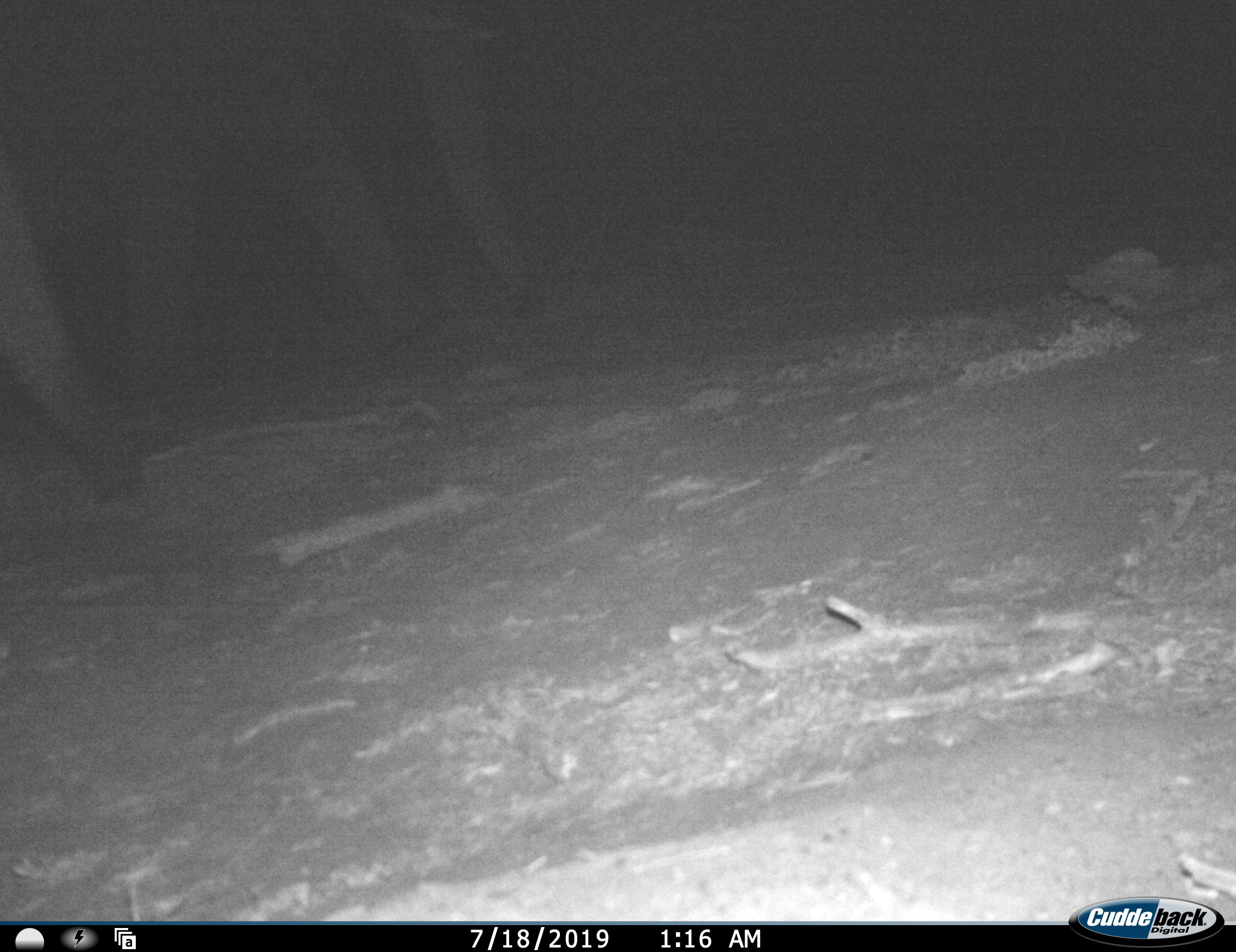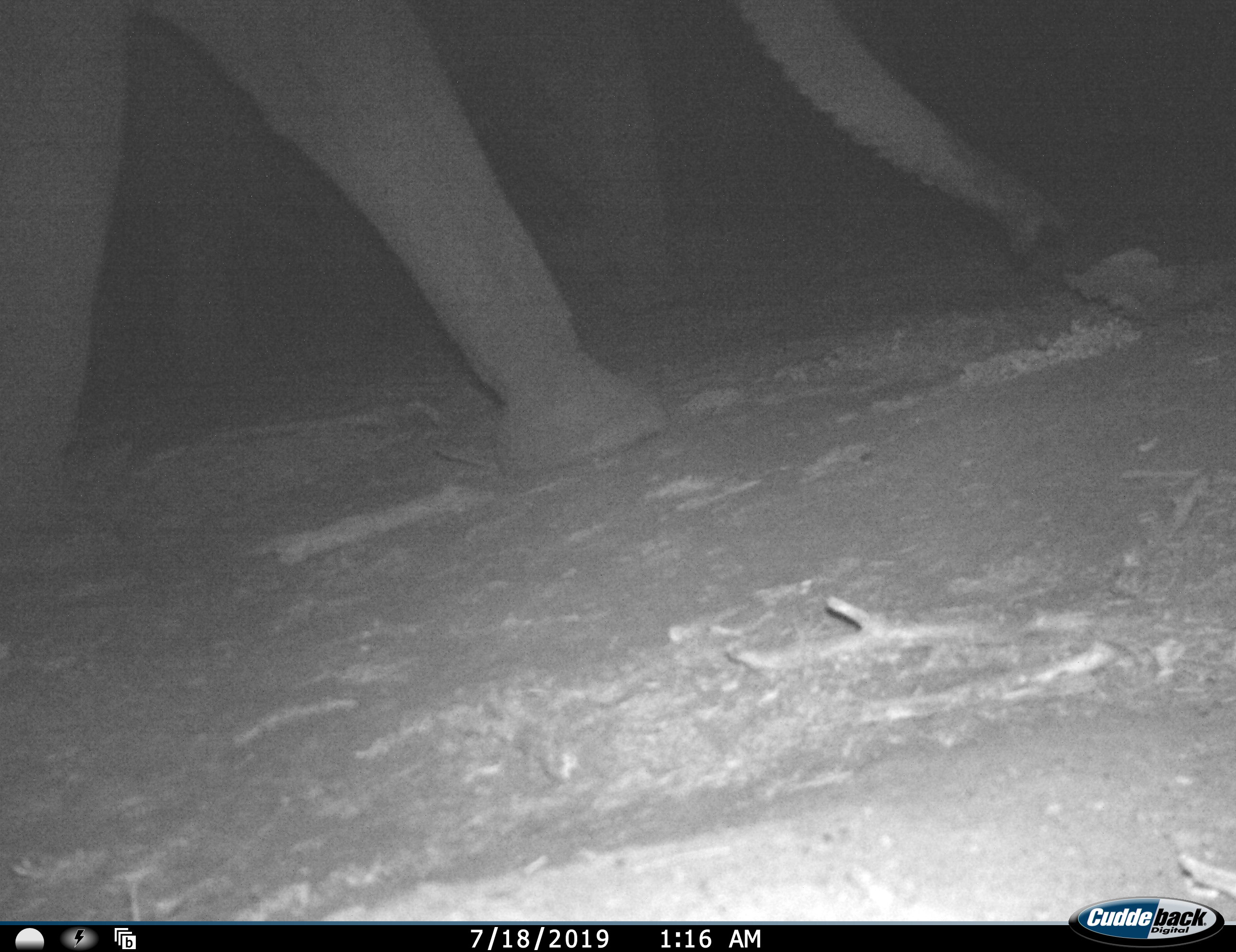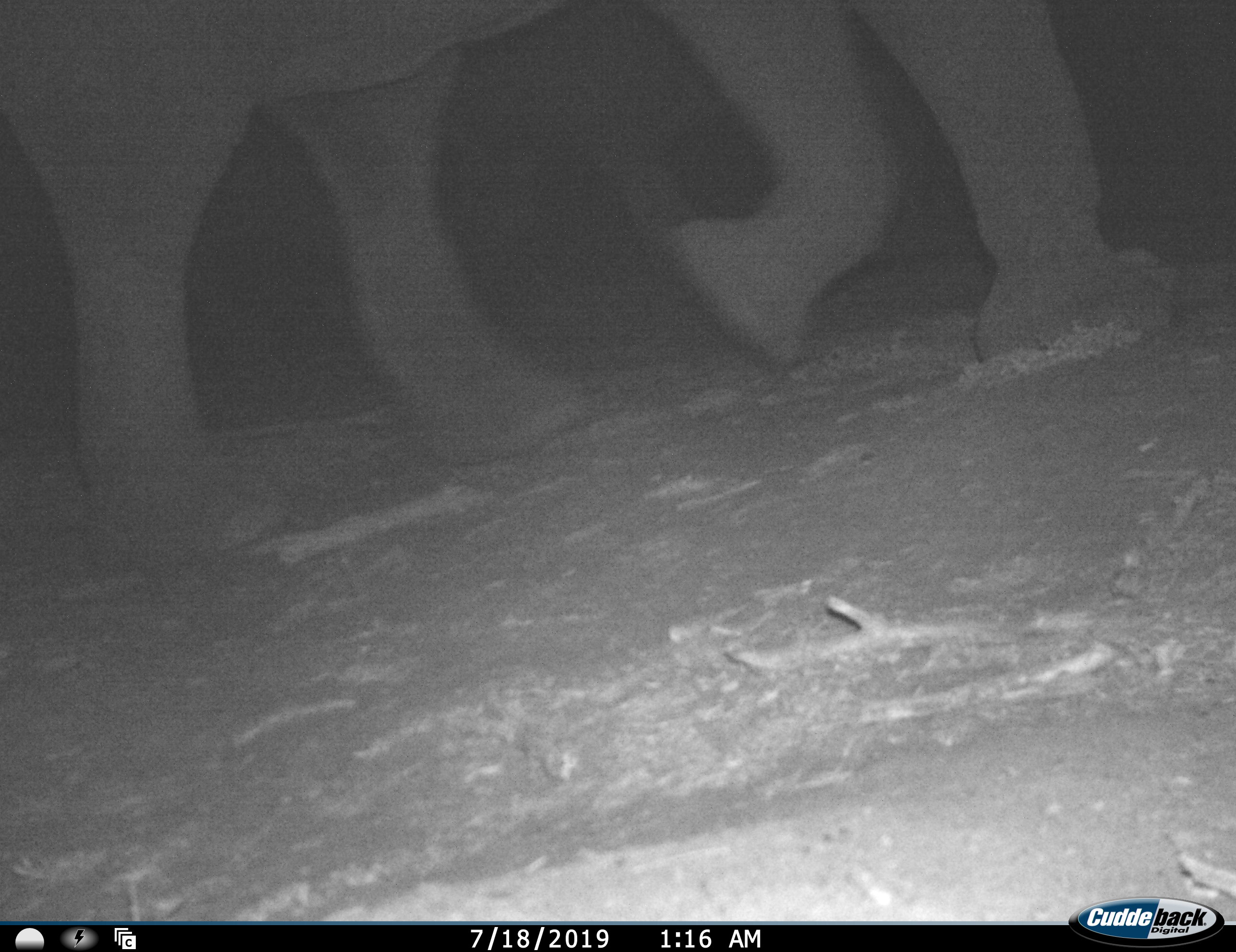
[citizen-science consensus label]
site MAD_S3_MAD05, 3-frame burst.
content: unidentified animal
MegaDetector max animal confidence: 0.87